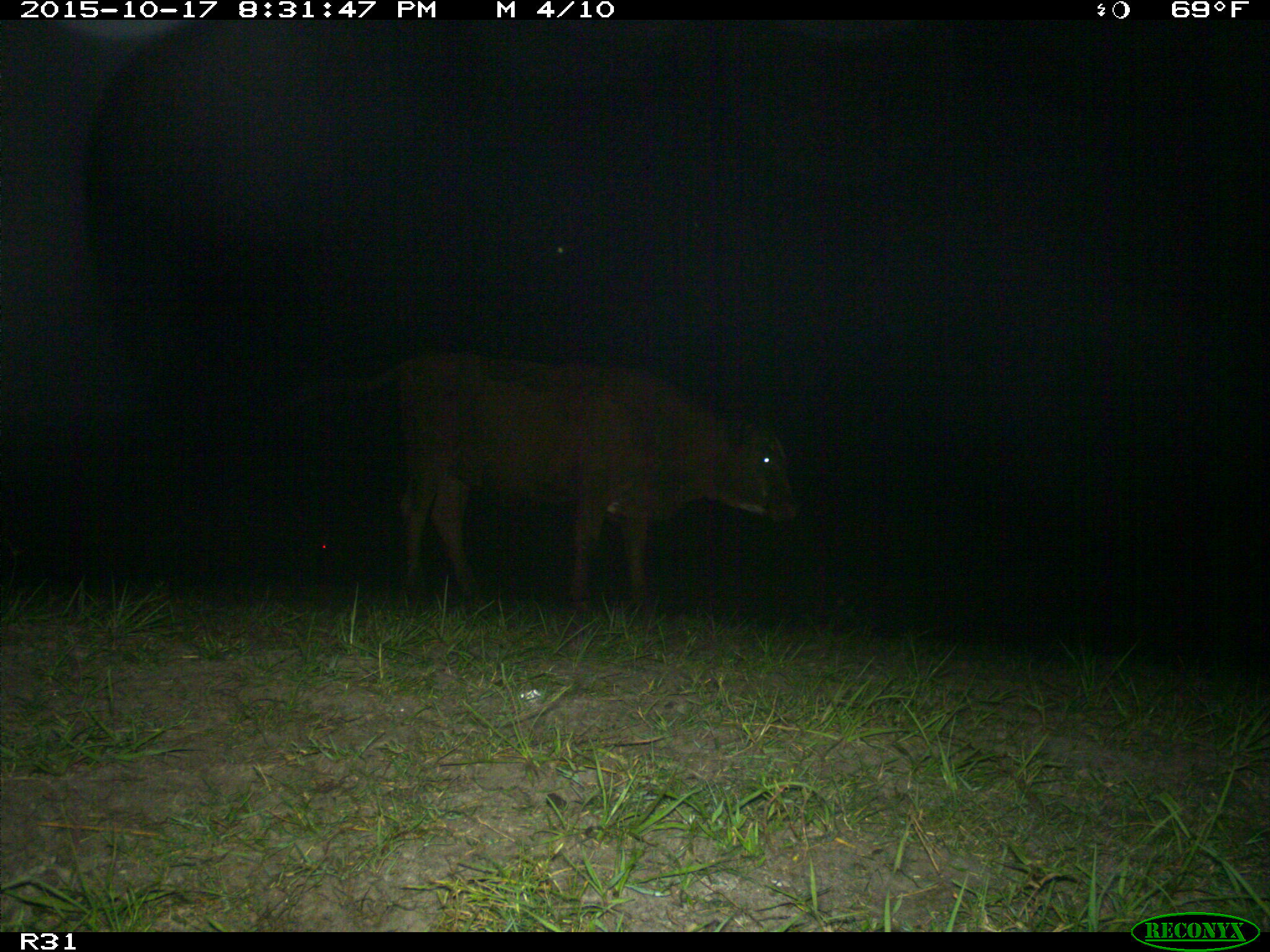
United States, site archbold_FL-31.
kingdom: Animalia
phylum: Chordata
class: Mammalia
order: Artiodactyla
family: Bovidae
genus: Bos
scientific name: Bos taurus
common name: domestic cow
Bos taurus (domestic cow).